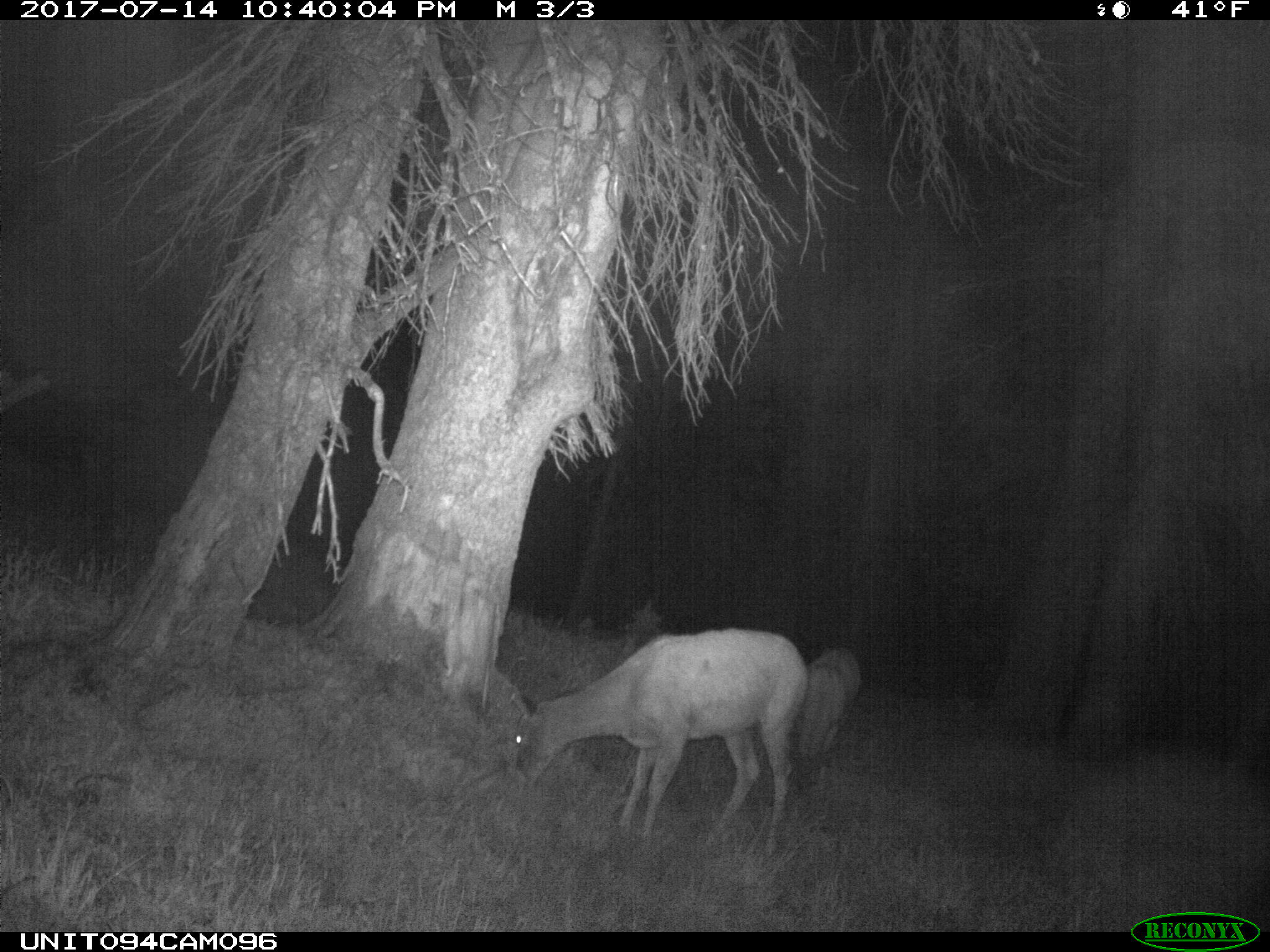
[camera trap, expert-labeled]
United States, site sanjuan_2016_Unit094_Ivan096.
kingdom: Animalia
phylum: Chordata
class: Mammalia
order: Artiodactyla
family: Cervidae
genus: Odocoileus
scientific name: Odocoileus hemionus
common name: mule deer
Odocoileus hemionus (mule deer).